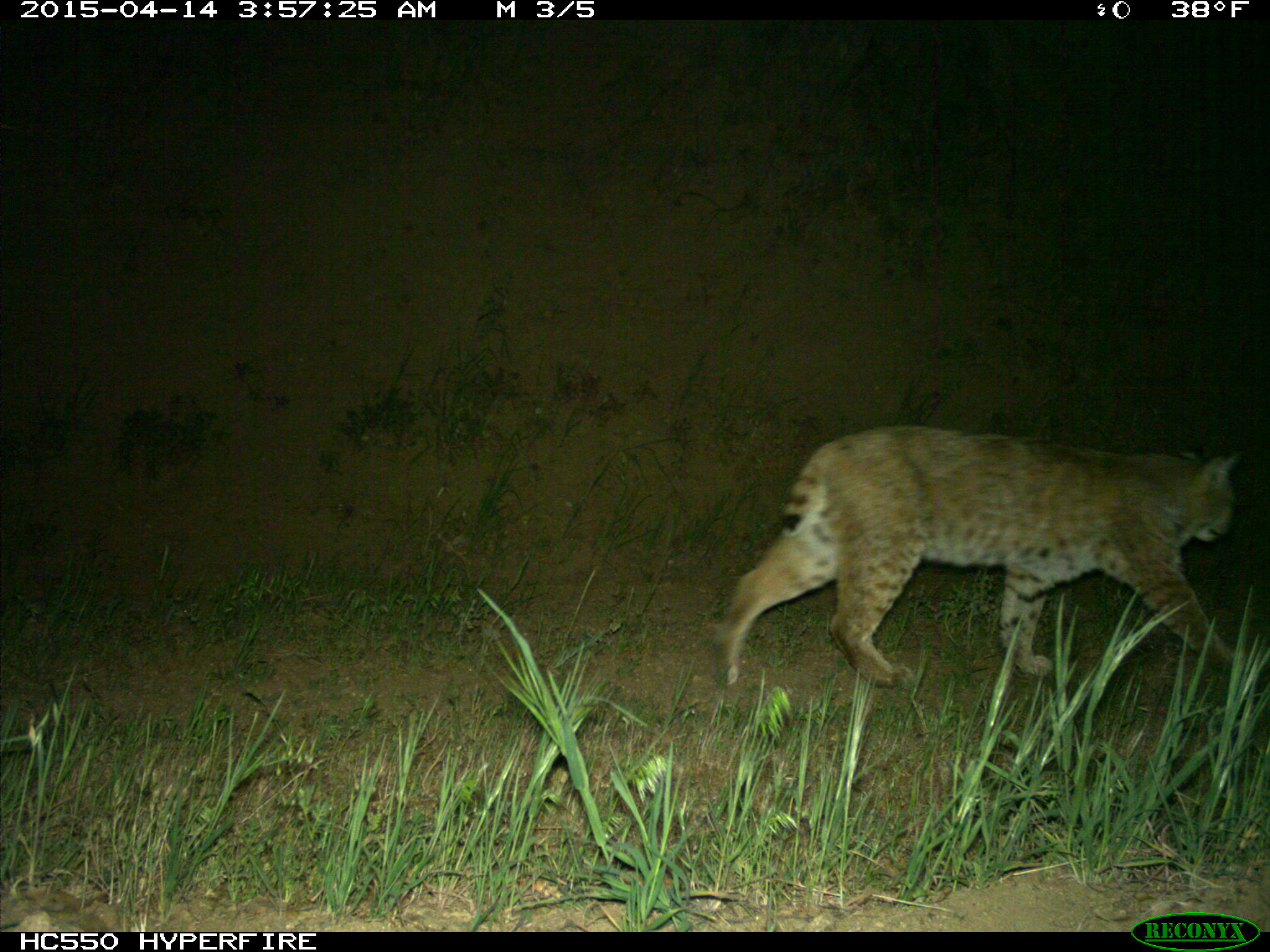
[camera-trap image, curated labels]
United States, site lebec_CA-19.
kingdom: Animalia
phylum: Chordata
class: Mammalia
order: Carnivora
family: Felidae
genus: Lynx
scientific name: Lynx rufus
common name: bobcat